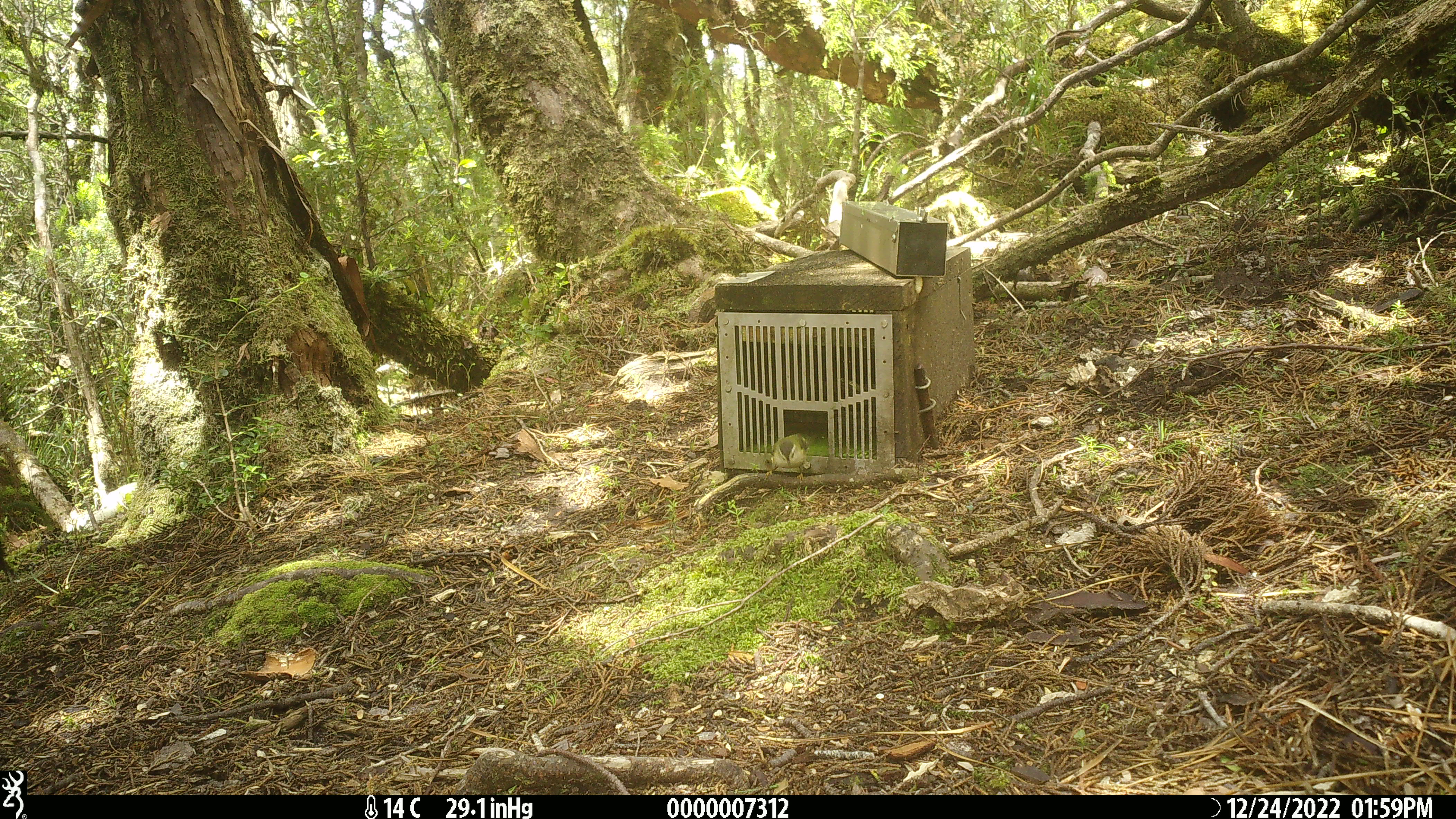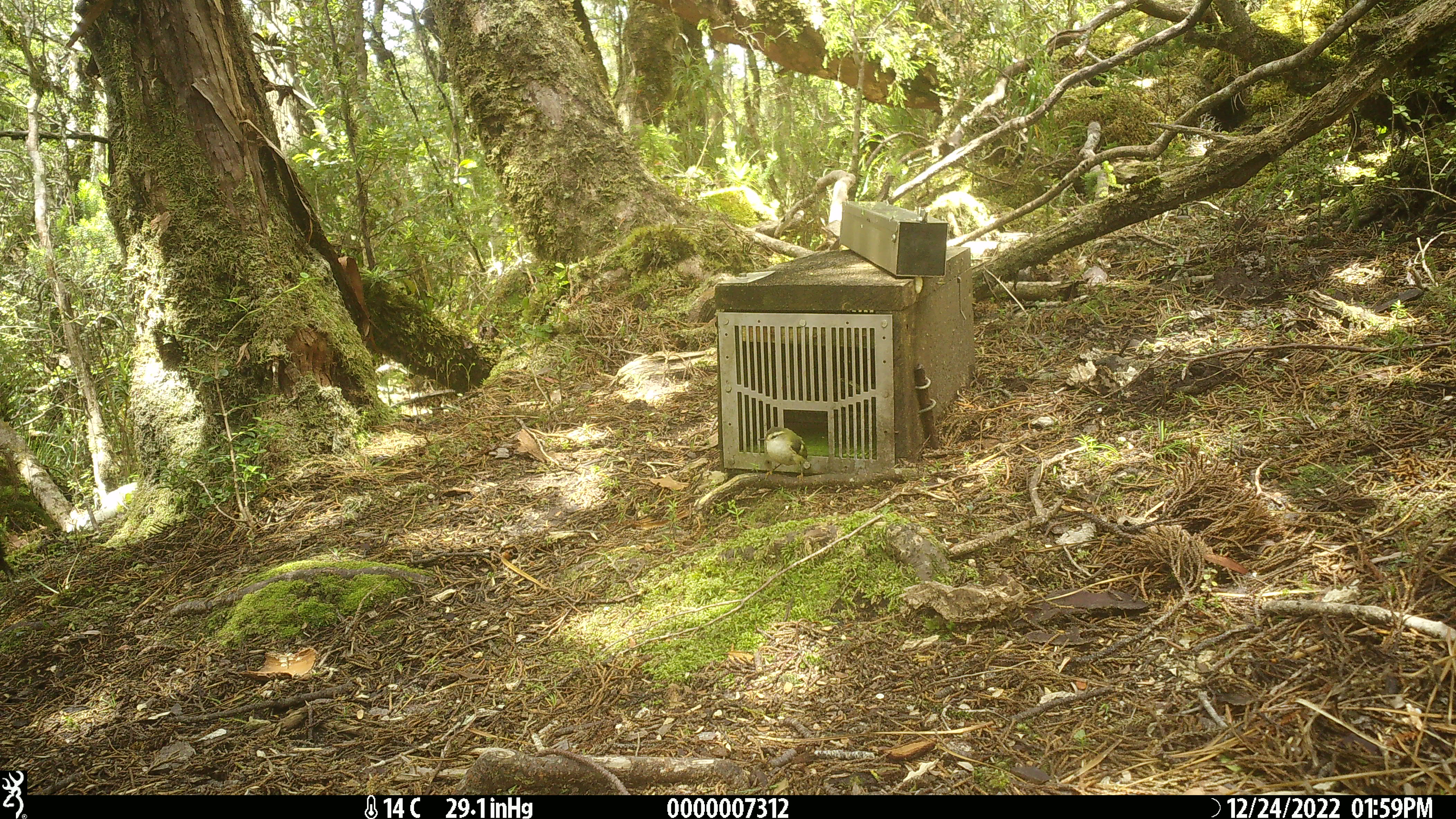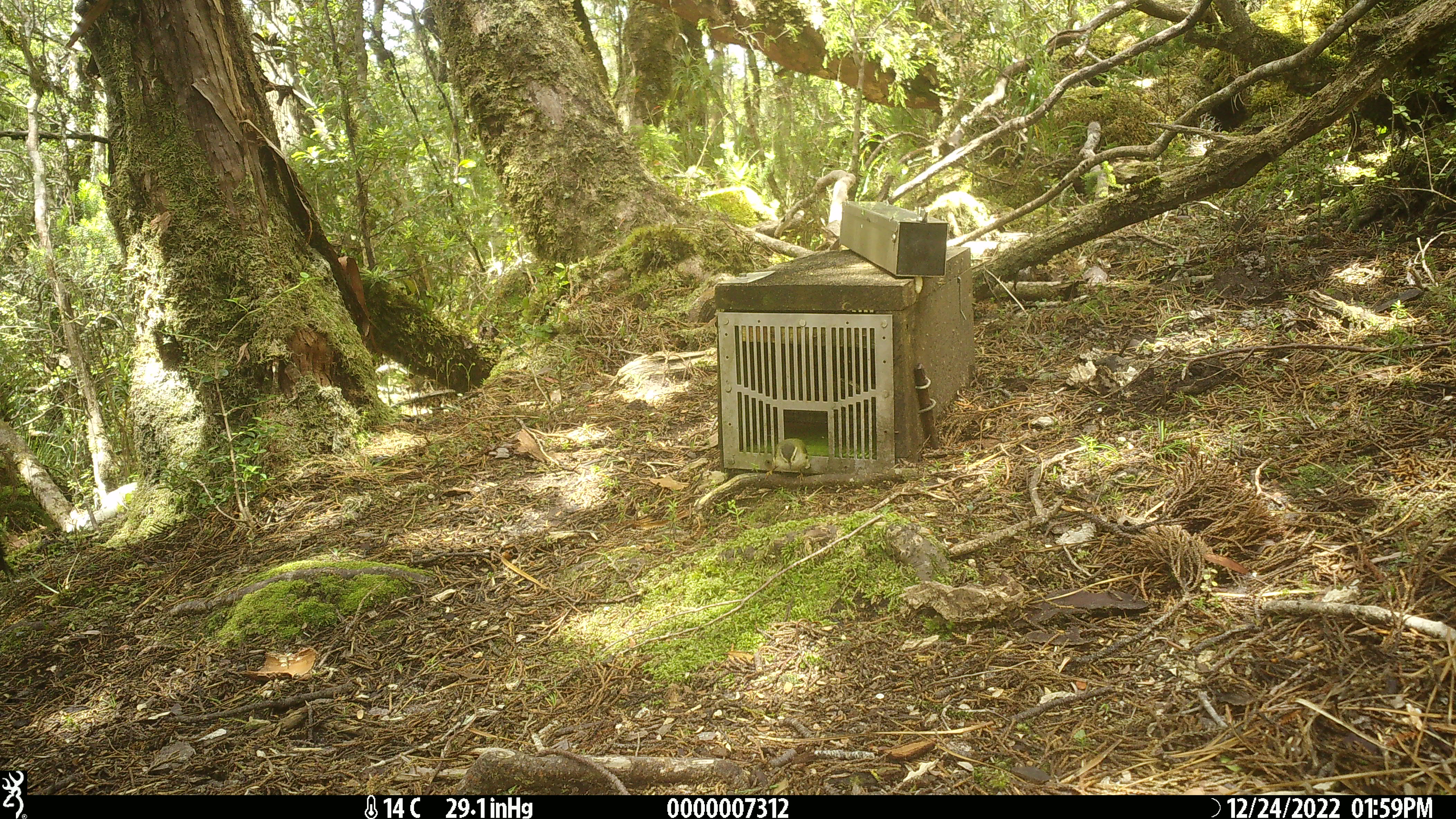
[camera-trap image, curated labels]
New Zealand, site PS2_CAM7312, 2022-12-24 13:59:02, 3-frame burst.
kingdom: Animalia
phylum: Chordata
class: Aves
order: Passeriformes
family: Acanthisittidae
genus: Acanthisitta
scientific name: Acanthisitta chloris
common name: rifleman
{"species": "rifleman (Acanthisitta chloris)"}